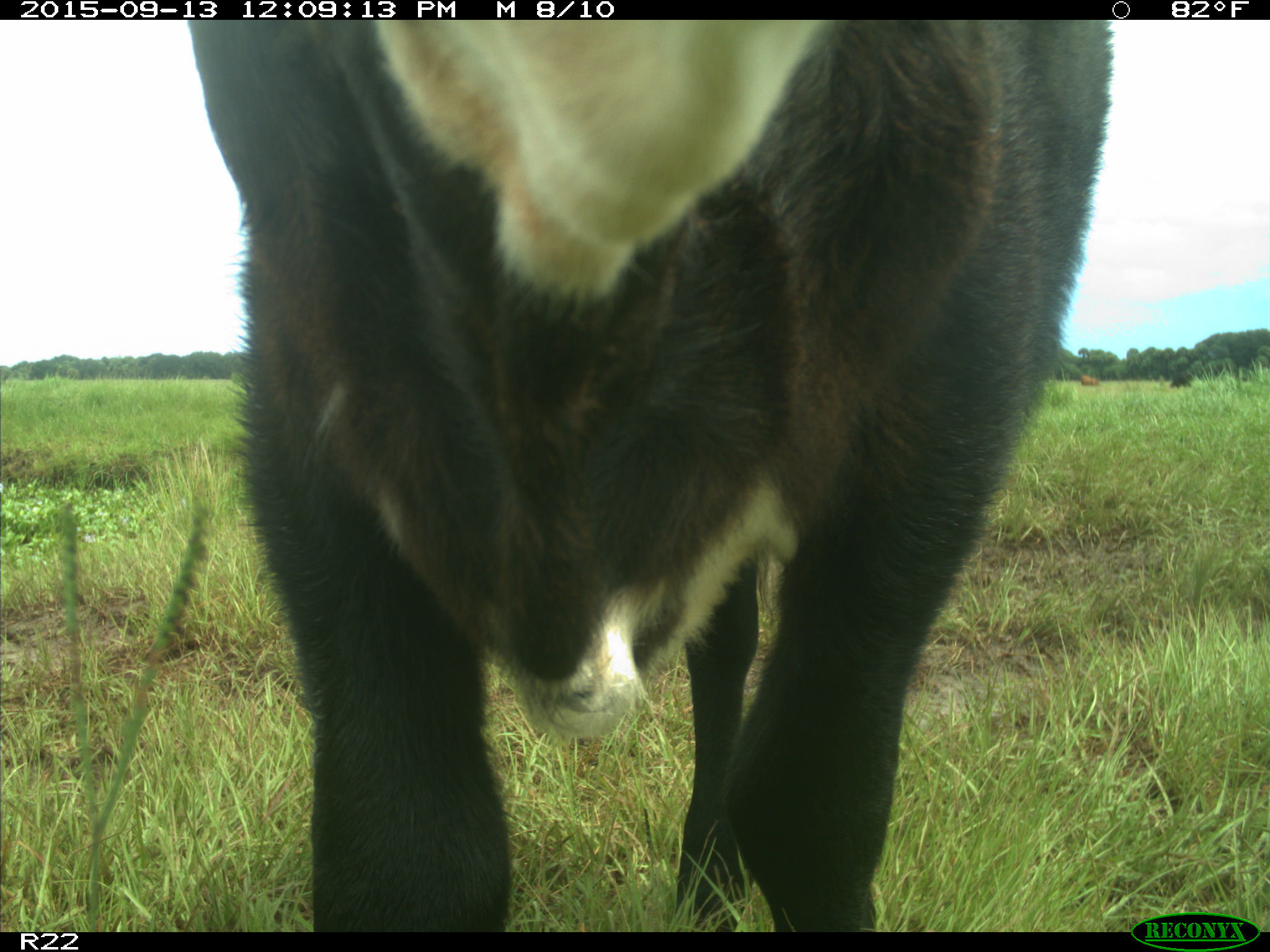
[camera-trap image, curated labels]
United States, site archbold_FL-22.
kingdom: Animalia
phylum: Chordata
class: Mammalia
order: Artiodactyla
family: Bovidae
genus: Bos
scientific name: Bos taurus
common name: domestic cow